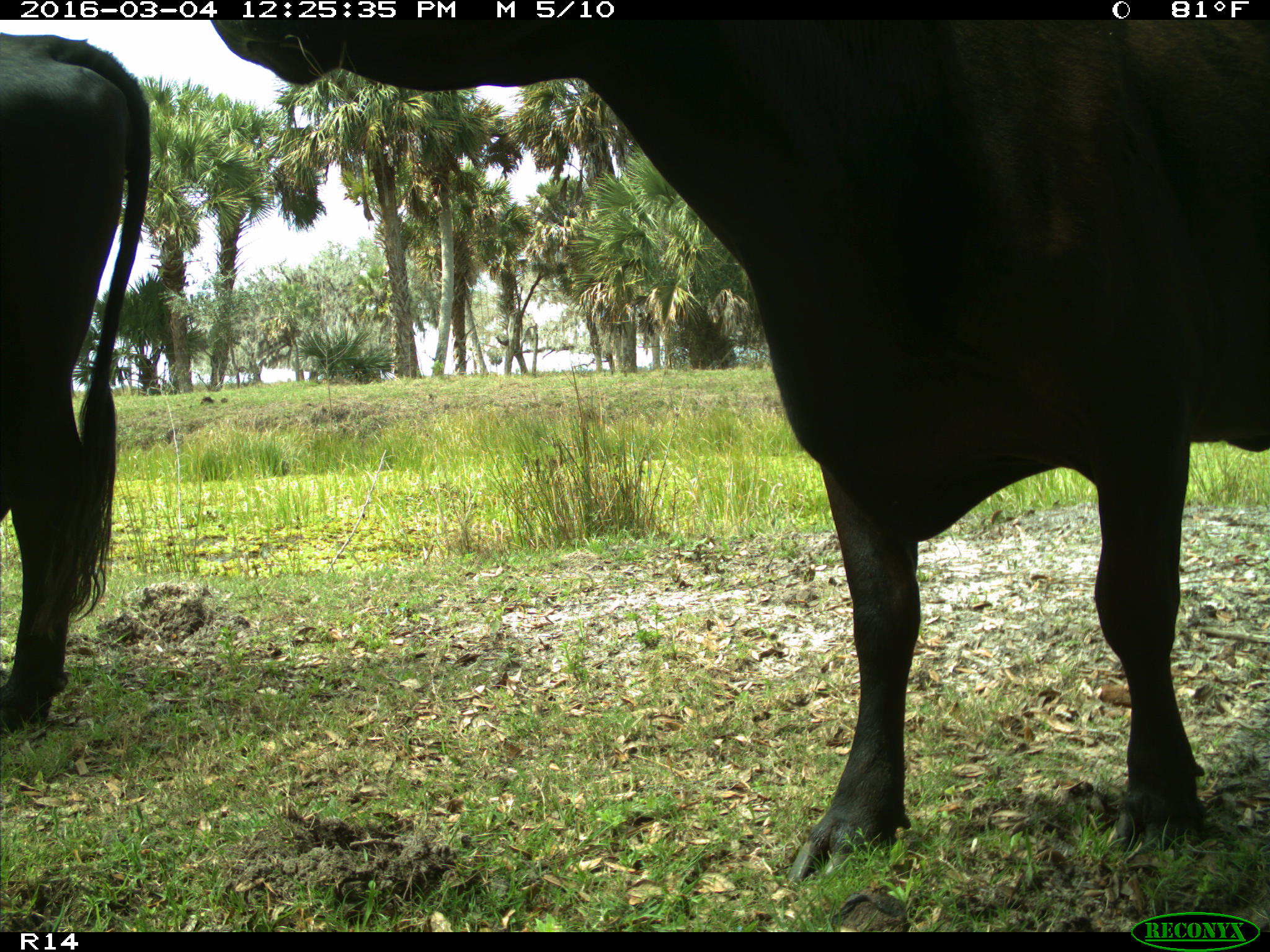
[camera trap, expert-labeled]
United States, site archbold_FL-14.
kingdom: Animalia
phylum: Chordata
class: Mammalia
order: Artiodactyla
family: Bovidae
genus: Bos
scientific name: Bos taurus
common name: domestic cow